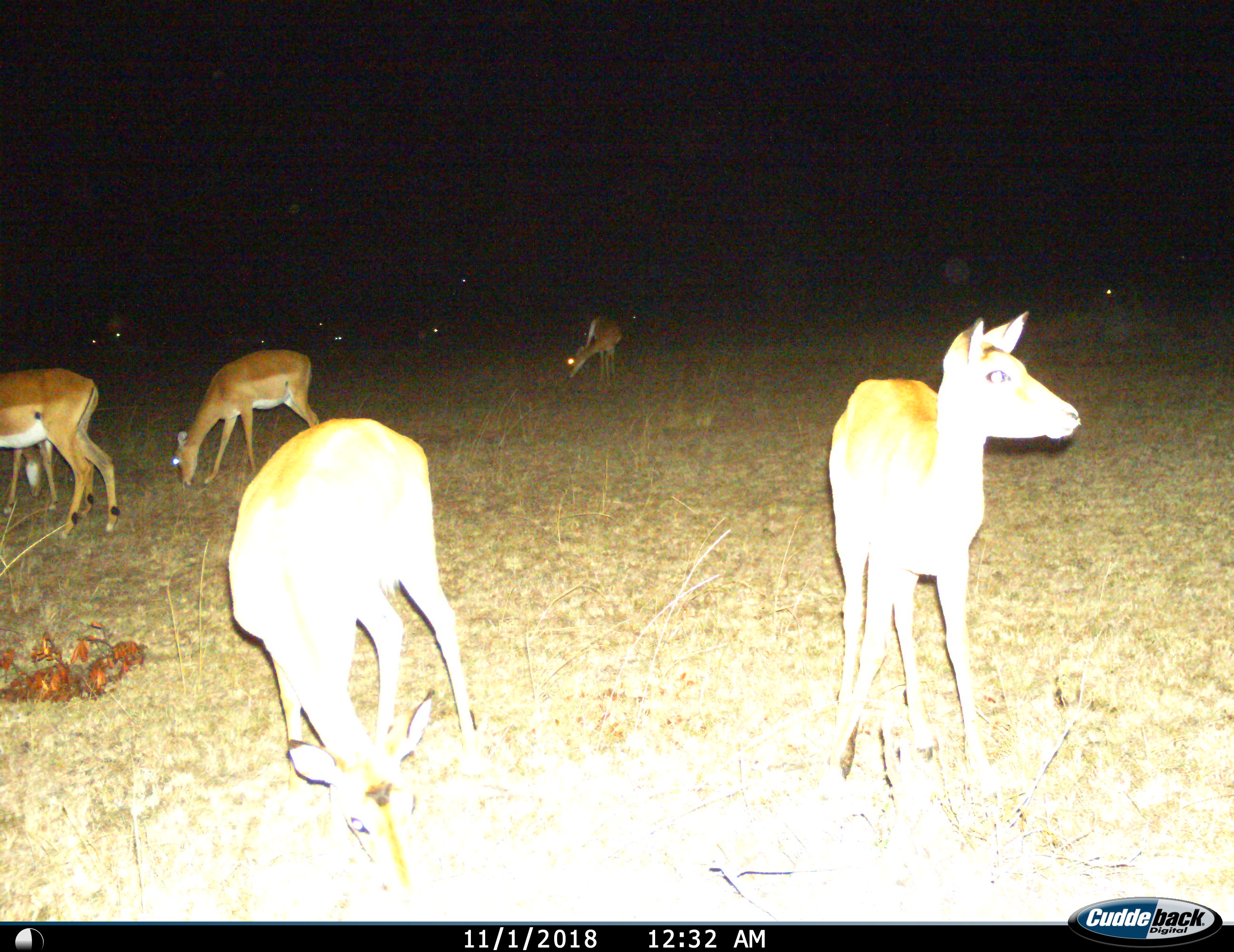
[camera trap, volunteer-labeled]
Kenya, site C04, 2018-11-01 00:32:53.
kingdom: Animalia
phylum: Chordata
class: Mammalia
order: Artiodactyla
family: Bovidae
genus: Aepyceros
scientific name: Aepyceros melampus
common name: impala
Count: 7.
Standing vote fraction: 67%.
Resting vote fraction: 22%.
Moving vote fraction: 22%.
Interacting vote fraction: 0%.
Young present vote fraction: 11%.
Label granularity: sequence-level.